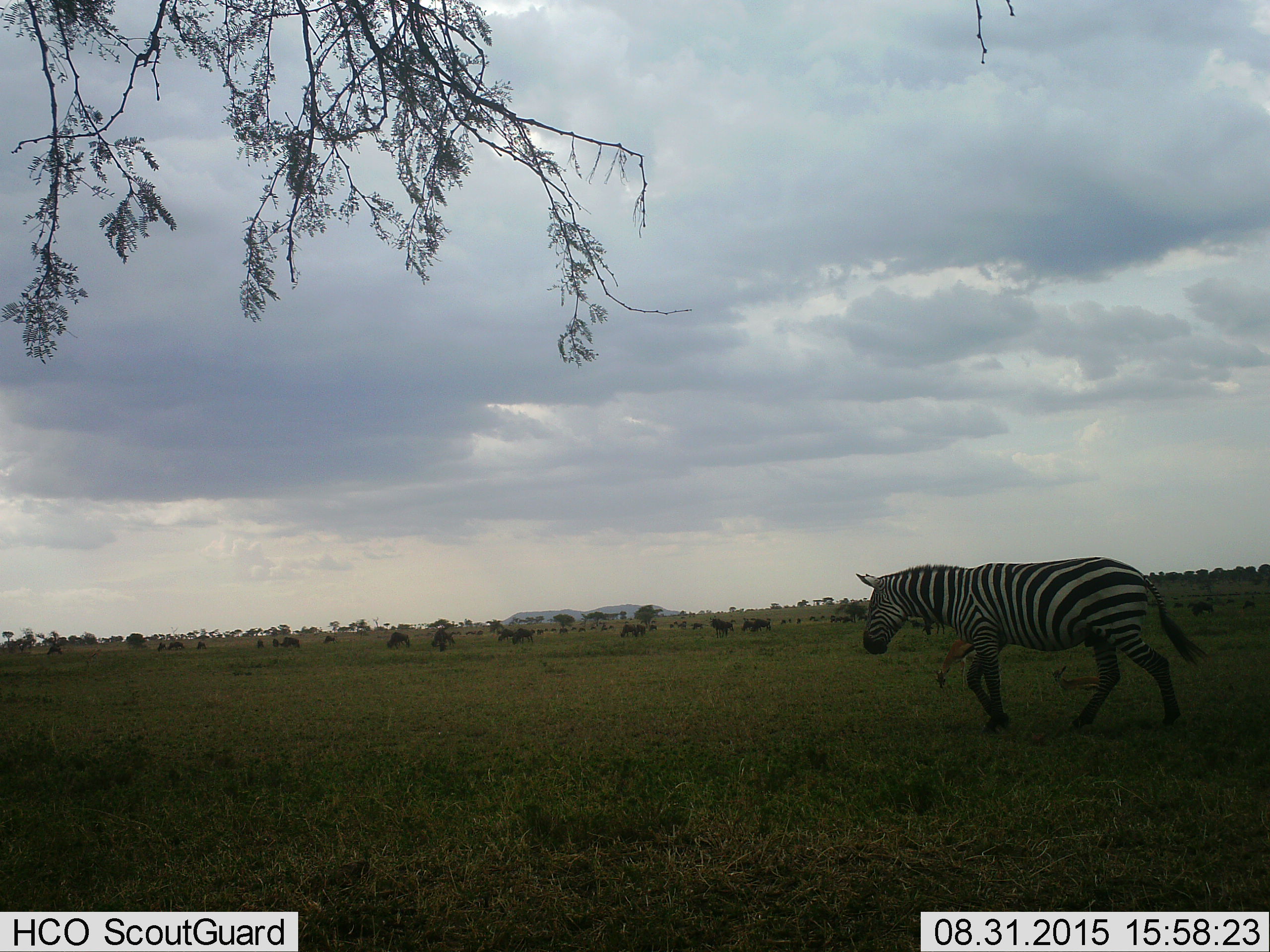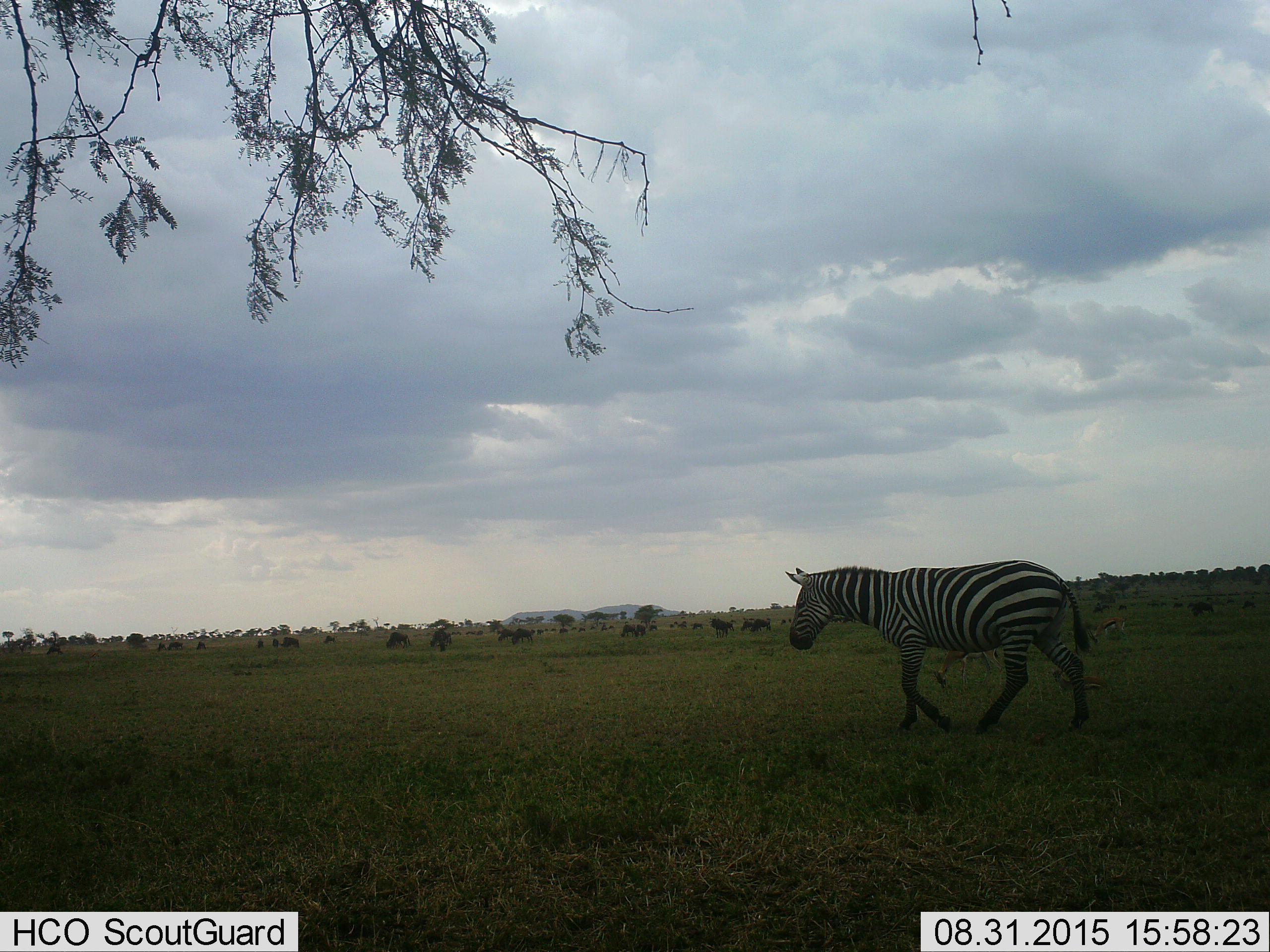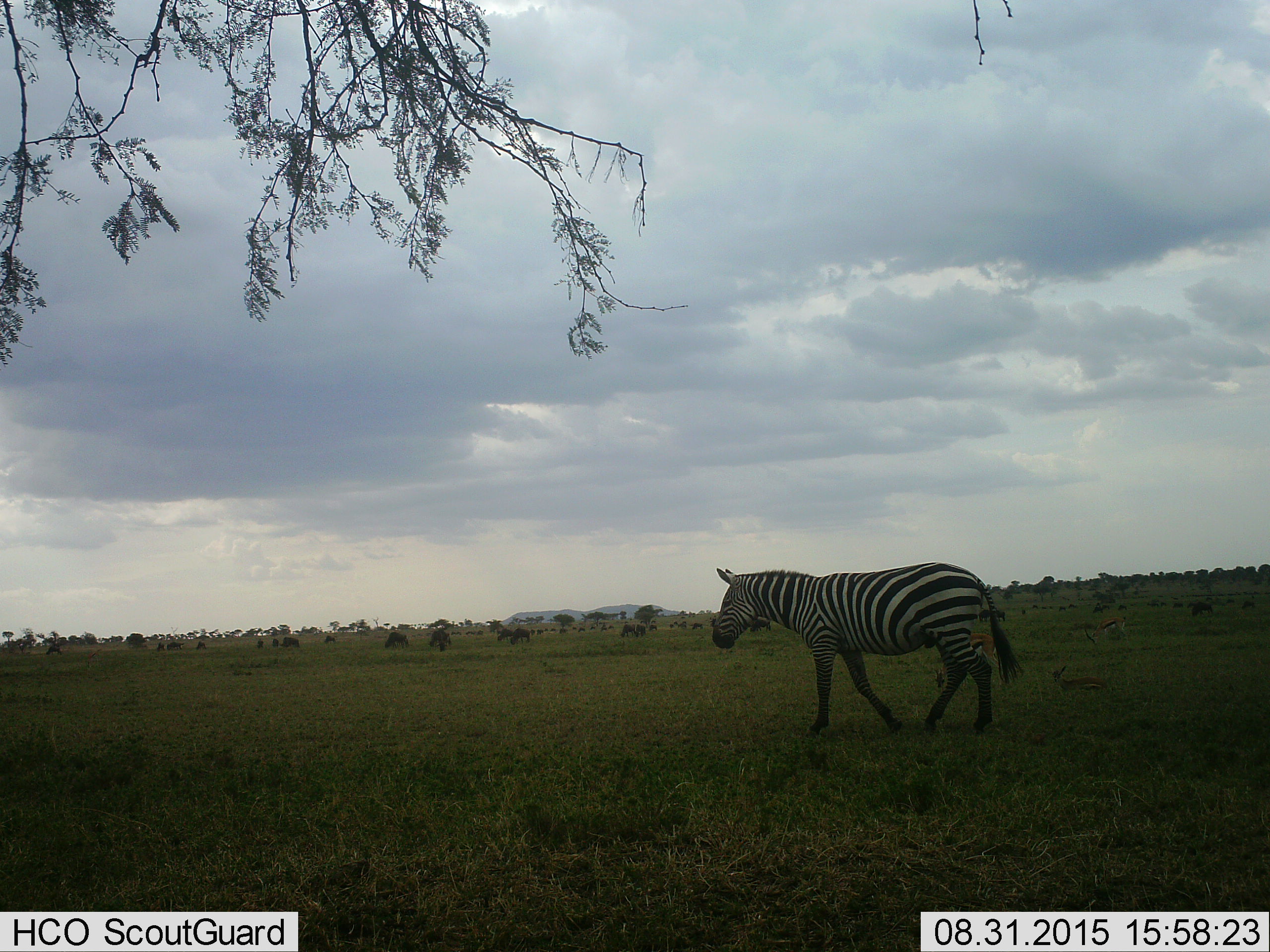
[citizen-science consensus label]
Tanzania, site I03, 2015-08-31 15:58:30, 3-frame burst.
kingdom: Animalia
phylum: Chordata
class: Mammalia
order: Artiodactyla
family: Bovidae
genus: Eudorcas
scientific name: Eudorcas thomsonii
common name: thomson's gazelle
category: gazellethomsons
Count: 2.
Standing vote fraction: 20%.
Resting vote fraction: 100%.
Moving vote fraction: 20%.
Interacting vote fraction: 0%.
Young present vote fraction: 0%.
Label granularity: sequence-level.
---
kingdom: Animalia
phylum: Chordata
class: Mammalia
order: Artiodactyla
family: Bovidae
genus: Connochaetes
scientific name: Connochaetes taurinus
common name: blue wildebeest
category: wildebeest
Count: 11-50.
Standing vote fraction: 60%.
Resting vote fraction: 0%.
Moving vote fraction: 0%.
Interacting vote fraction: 0%.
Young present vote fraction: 0%.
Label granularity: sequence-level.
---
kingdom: Animalia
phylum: Chordata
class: Mammalia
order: Perissodactyla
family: Equidae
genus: Equus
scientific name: Equus quagga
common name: plains zebra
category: zebra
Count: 1.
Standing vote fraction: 22%.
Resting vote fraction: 11%.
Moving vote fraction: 100%.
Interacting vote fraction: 11%.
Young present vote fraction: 11%.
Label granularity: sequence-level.